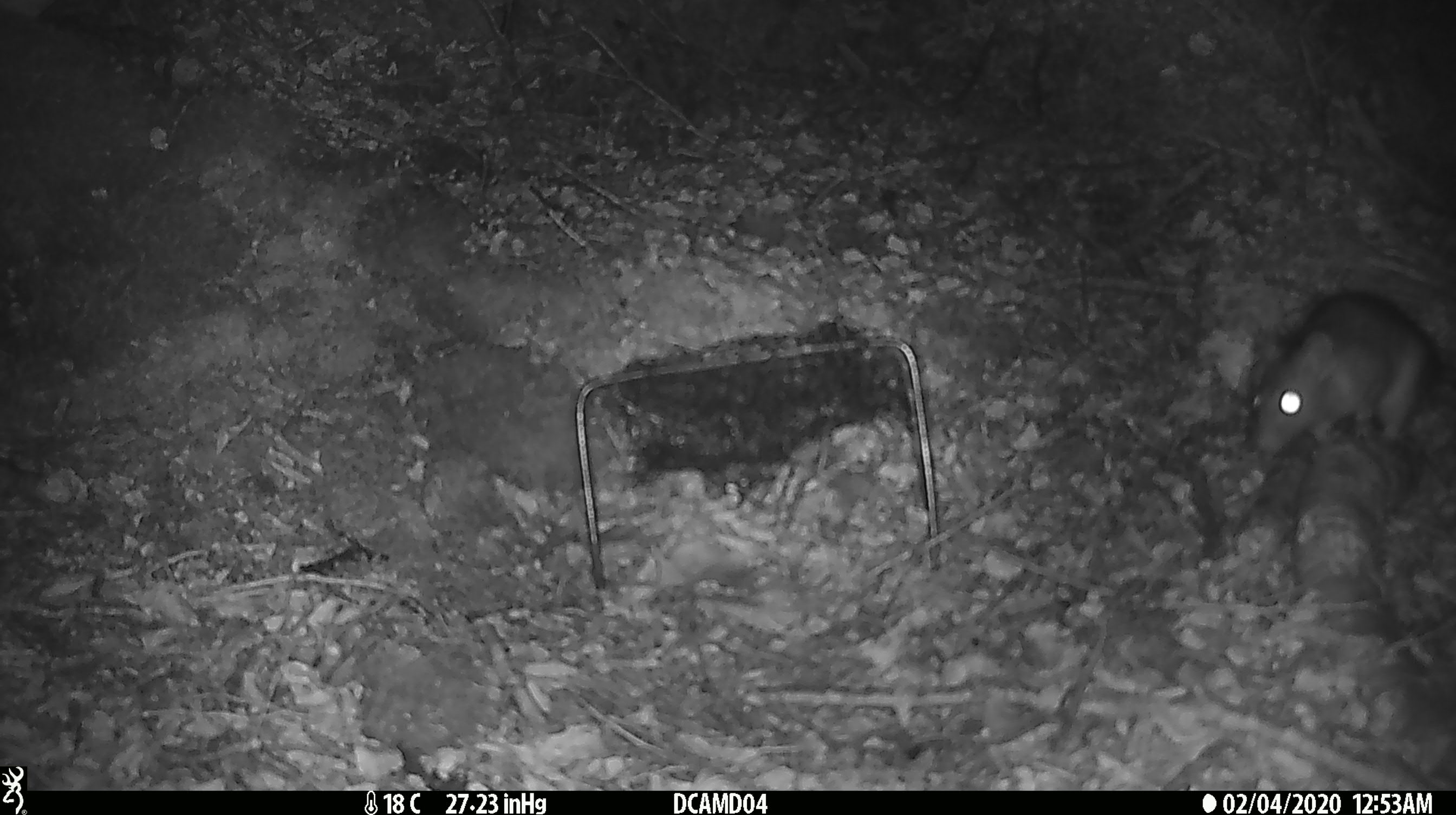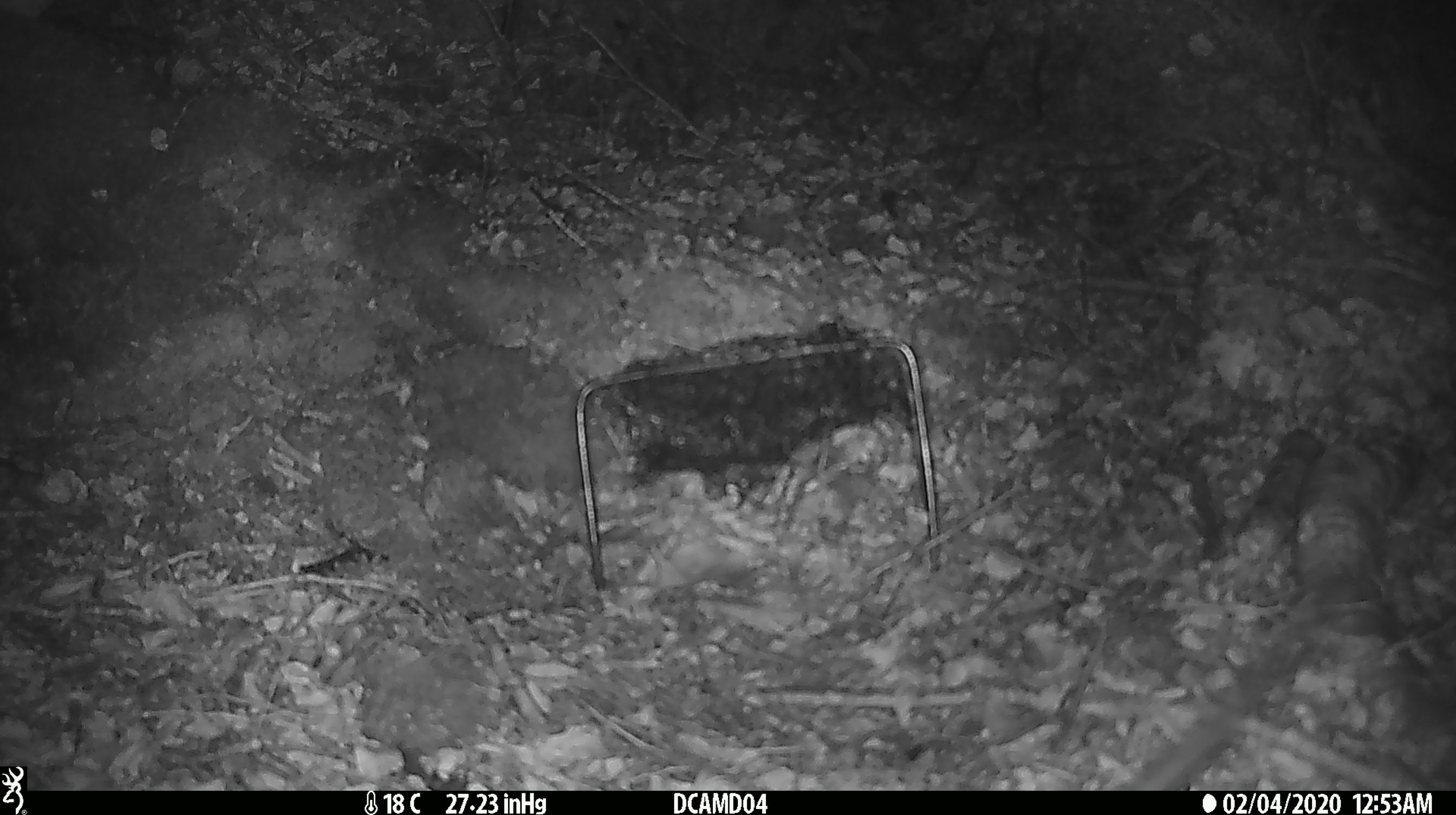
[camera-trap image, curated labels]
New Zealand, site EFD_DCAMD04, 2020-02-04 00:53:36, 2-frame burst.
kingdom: Animalia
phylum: Chordata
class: Mammalia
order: Rodentia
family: Muridae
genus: Rattus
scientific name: Rattus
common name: rat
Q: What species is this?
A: Rat (Rattus).